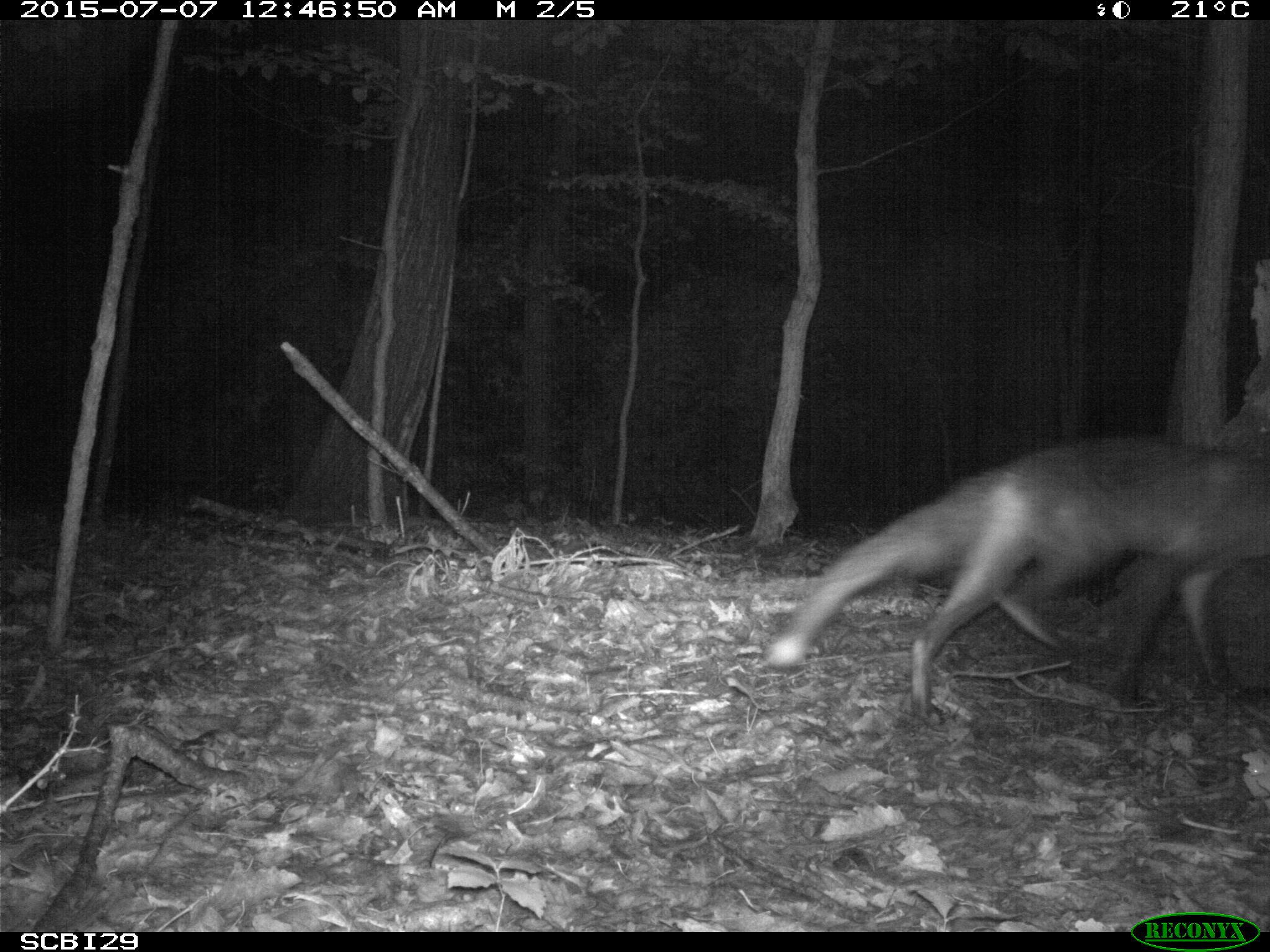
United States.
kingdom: Animalia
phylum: Chordata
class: Mammalia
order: Carnivora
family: Canidae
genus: Vulpes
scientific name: Vulpes vulpes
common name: red fox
Red Fox (Vulpes vulpes).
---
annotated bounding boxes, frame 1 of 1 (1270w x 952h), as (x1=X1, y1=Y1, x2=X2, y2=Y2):
Red Fox: (x1=766, y1=429, x2=1270, y2=735)